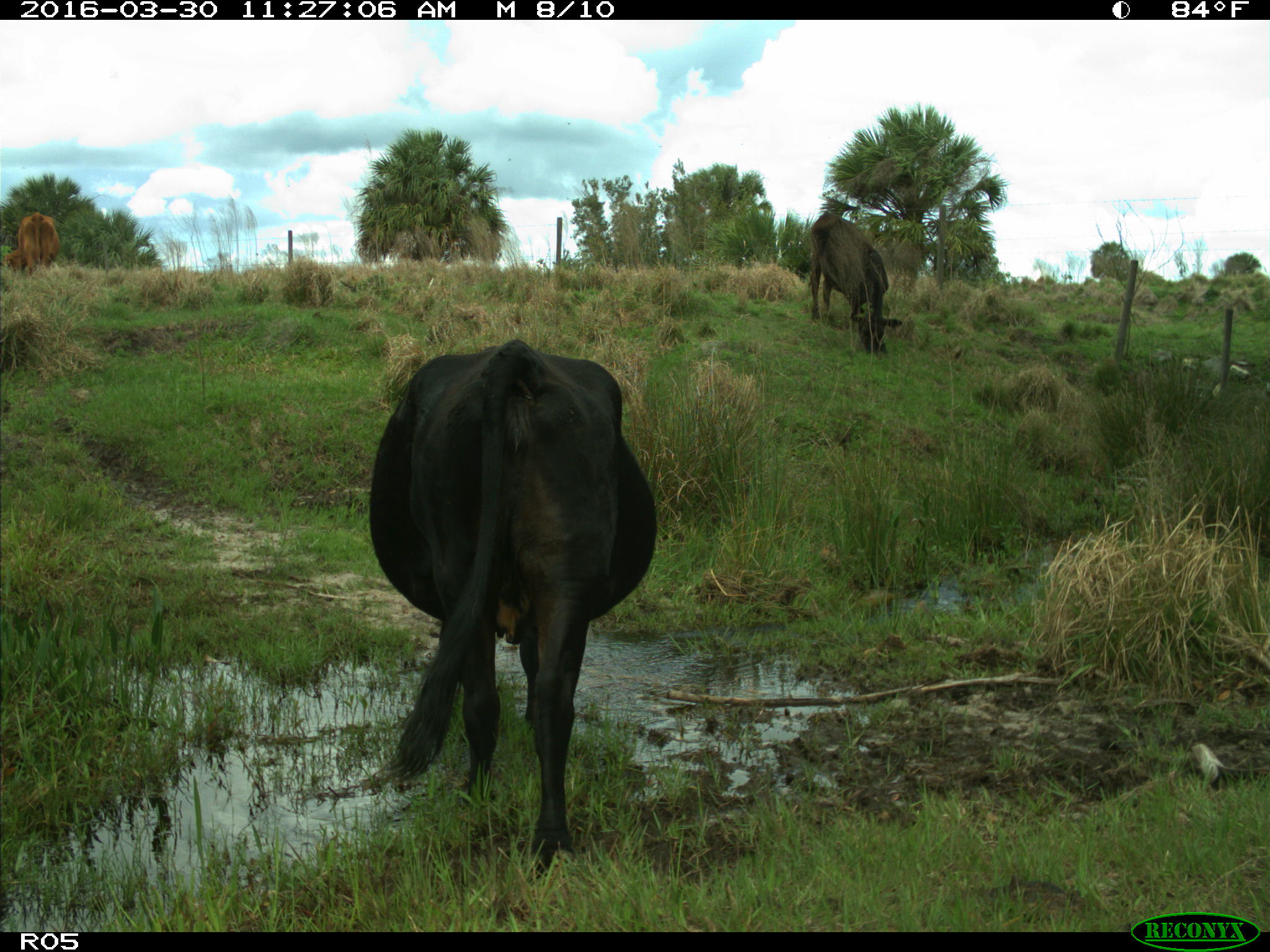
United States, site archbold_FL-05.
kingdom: Animalia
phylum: Chordata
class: Mammalia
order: Artiodactyla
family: Bovidae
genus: Bos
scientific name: Bos taurus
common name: domestic cow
Bos taurus (domestic cow).